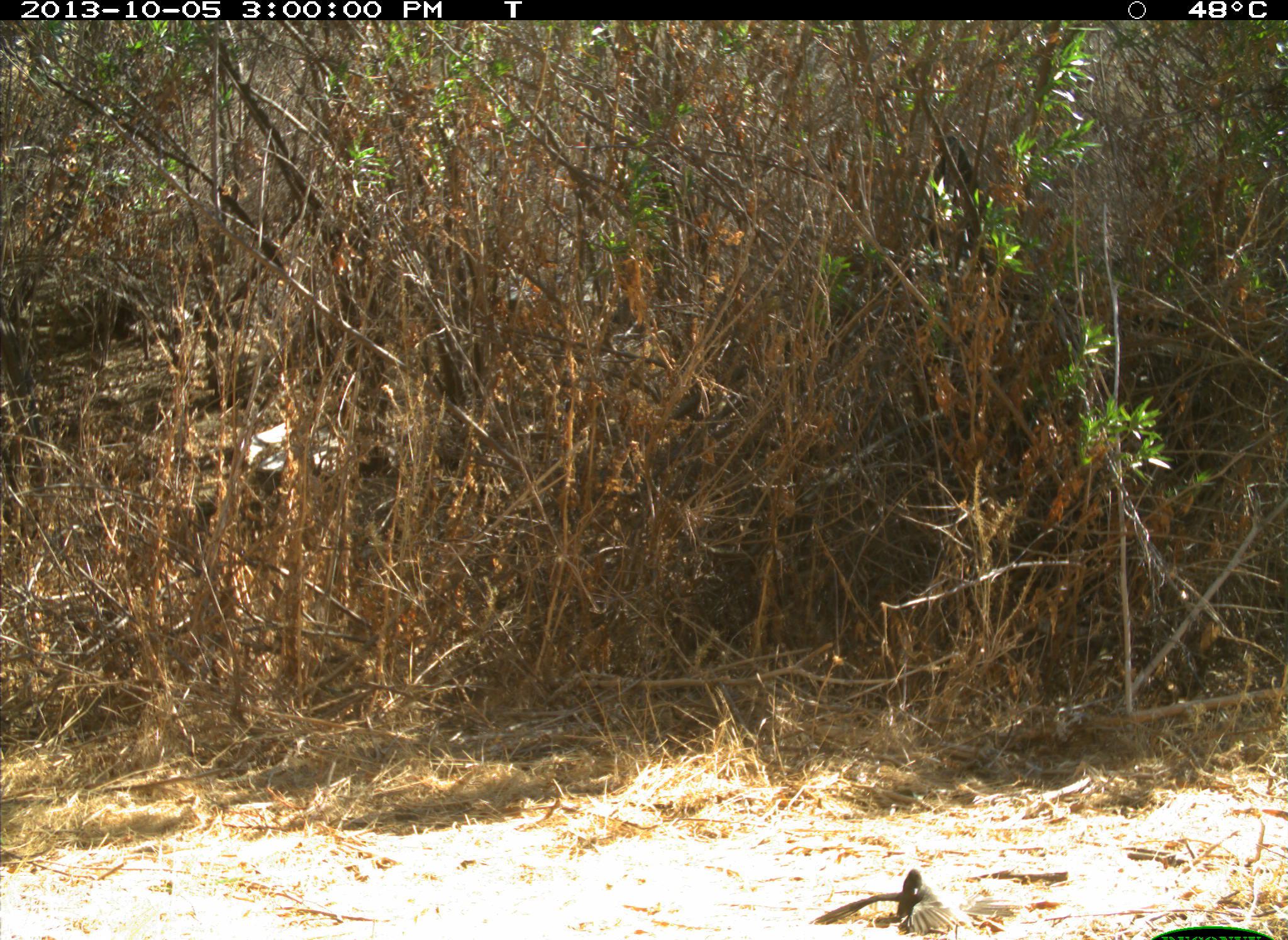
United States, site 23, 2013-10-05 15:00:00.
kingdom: Animalia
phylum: Chordata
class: Aves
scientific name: Aves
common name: bird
Bird (Aves).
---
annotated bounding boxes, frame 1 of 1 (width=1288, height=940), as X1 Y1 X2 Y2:
bird: 808 867 1023 937